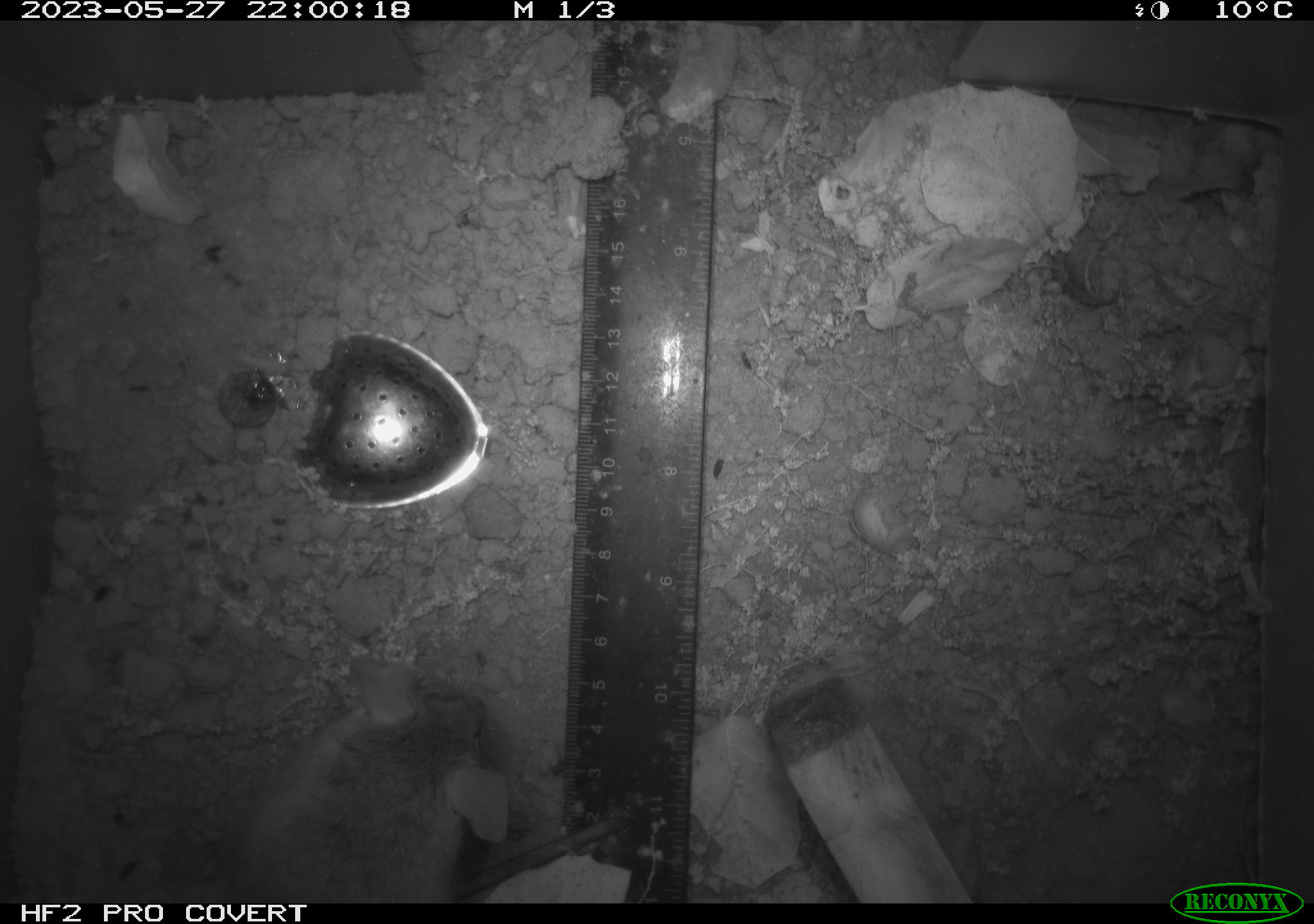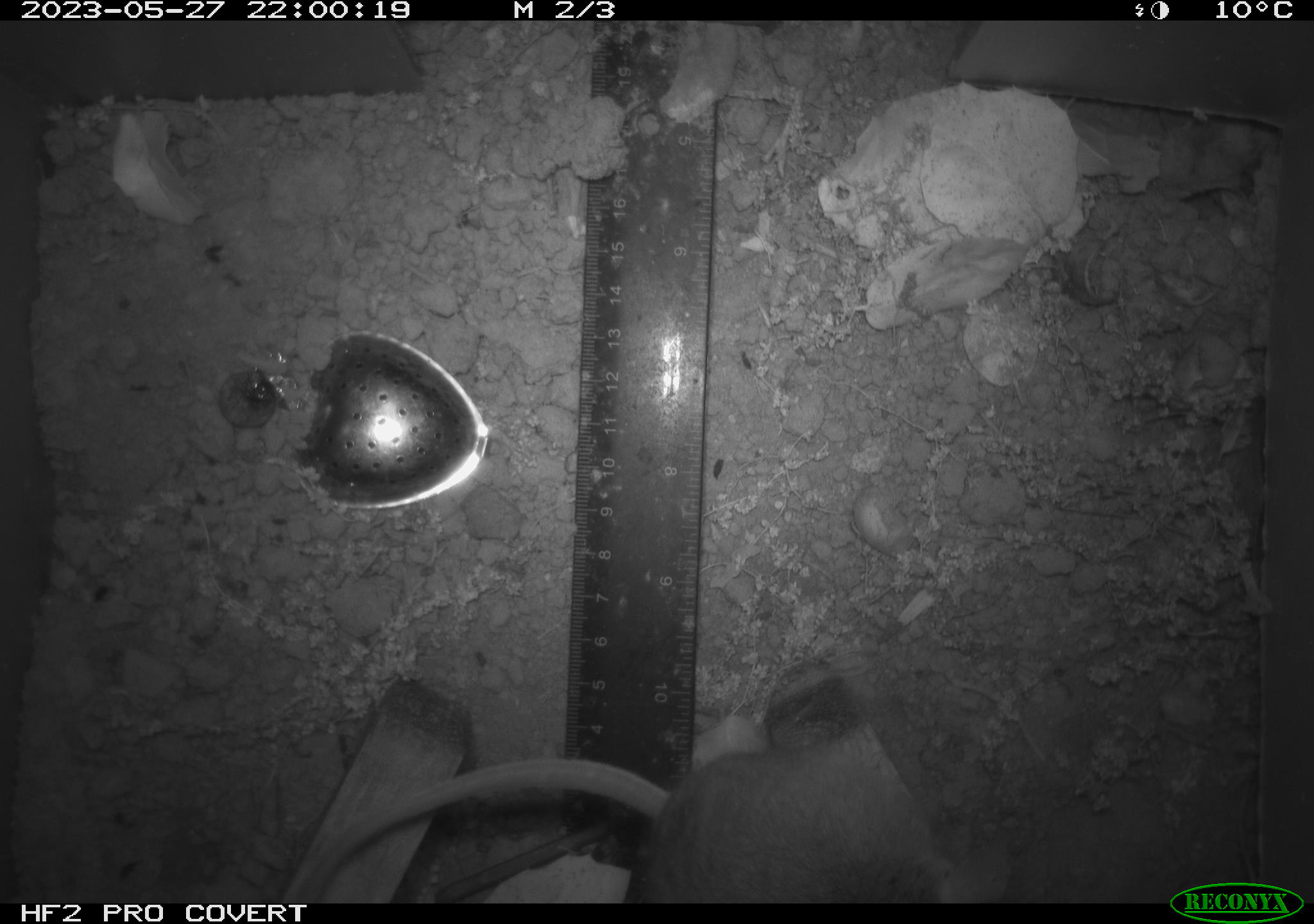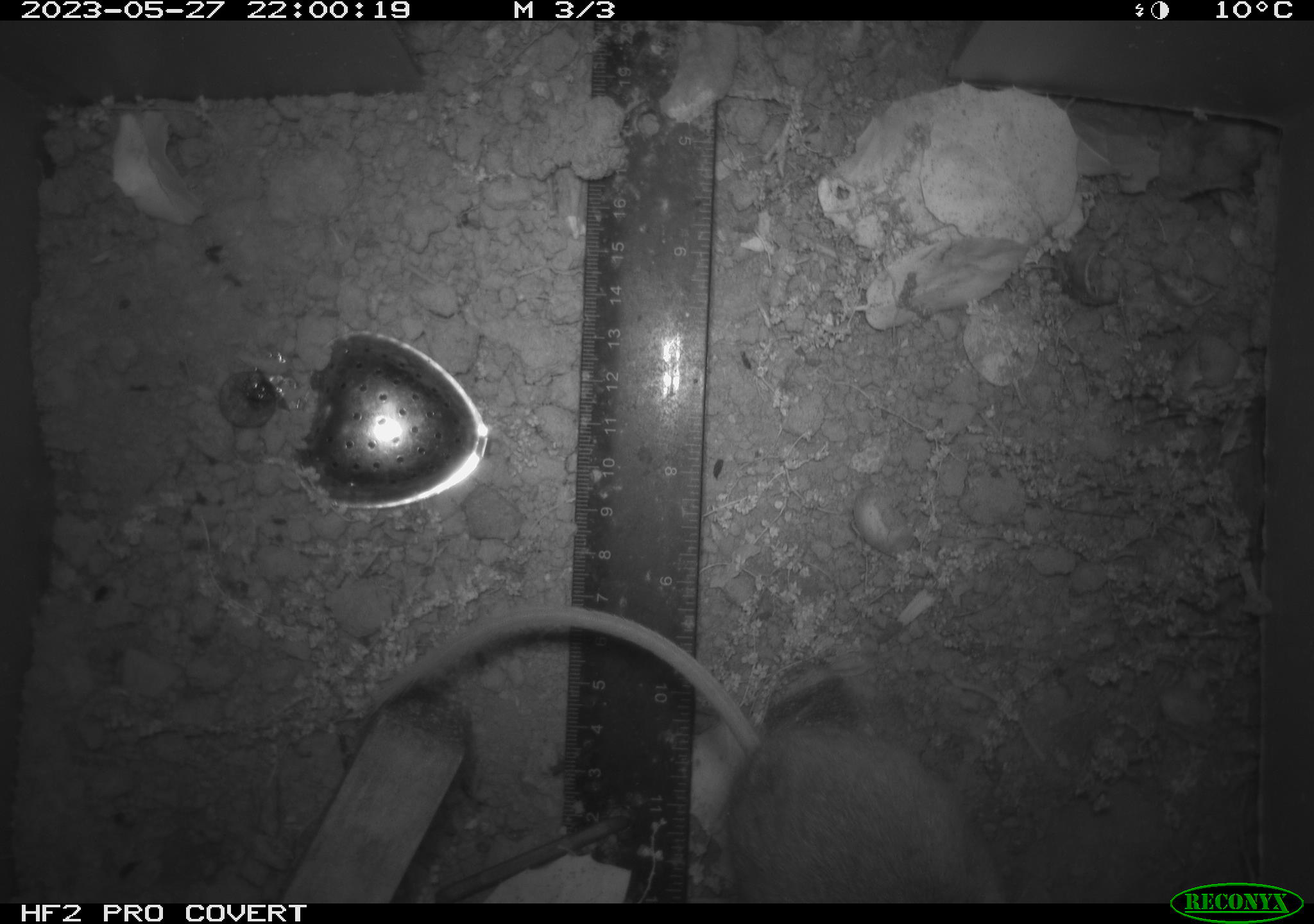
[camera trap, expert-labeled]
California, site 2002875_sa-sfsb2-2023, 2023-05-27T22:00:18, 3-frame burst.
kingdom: Animalia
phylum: Chordata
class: Mammalia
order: Rodentia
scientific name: Rodentia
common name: mouse species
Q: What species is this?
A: Mouse species (Rodentia).